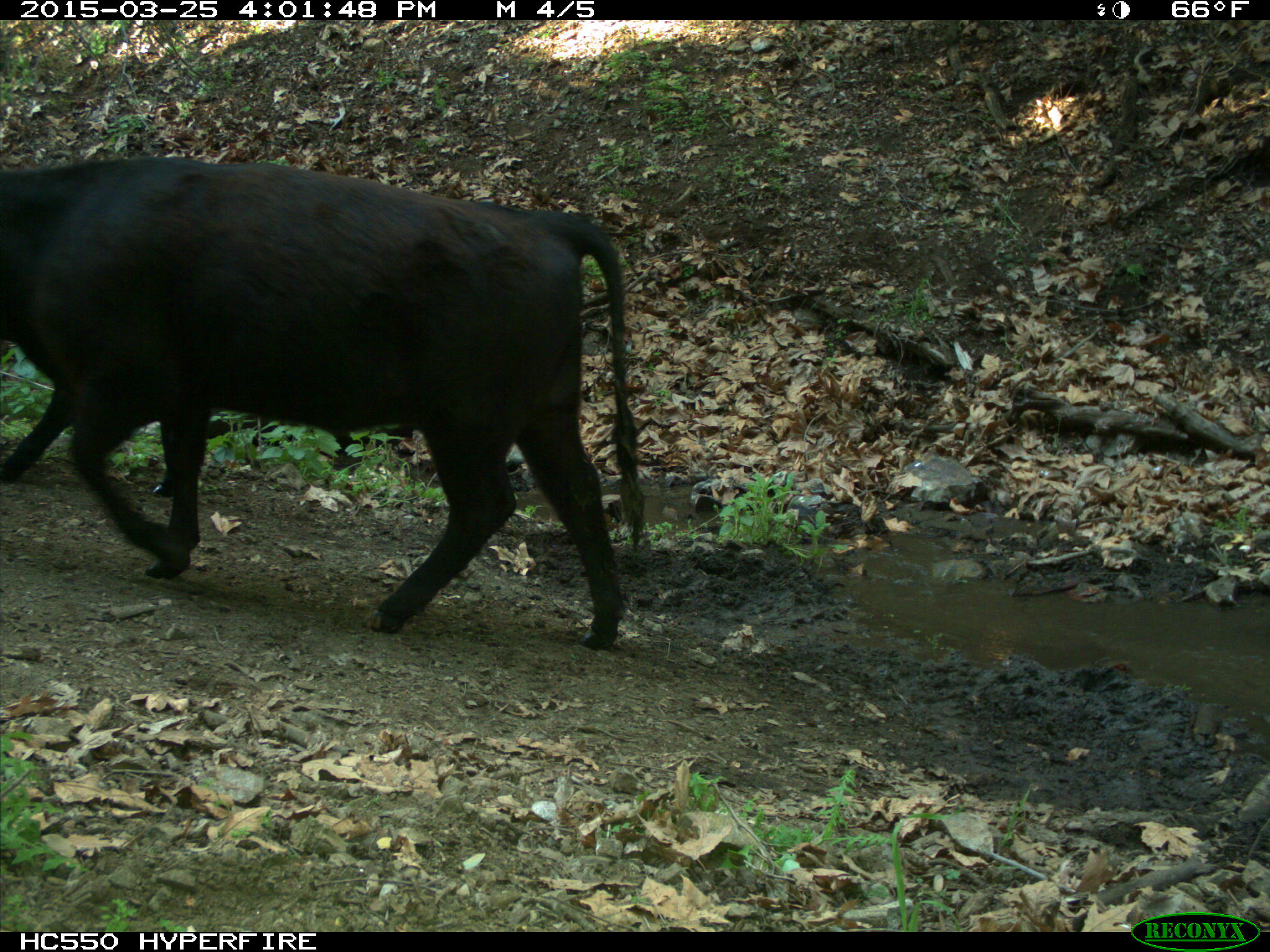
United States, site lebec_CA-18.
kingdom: Animalia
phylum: Chordata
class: Mammalia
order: Artiodactyla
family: Bovidae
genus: Bos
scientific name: Bos taurus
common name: domestic cow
Bos taurus (domestic cow).